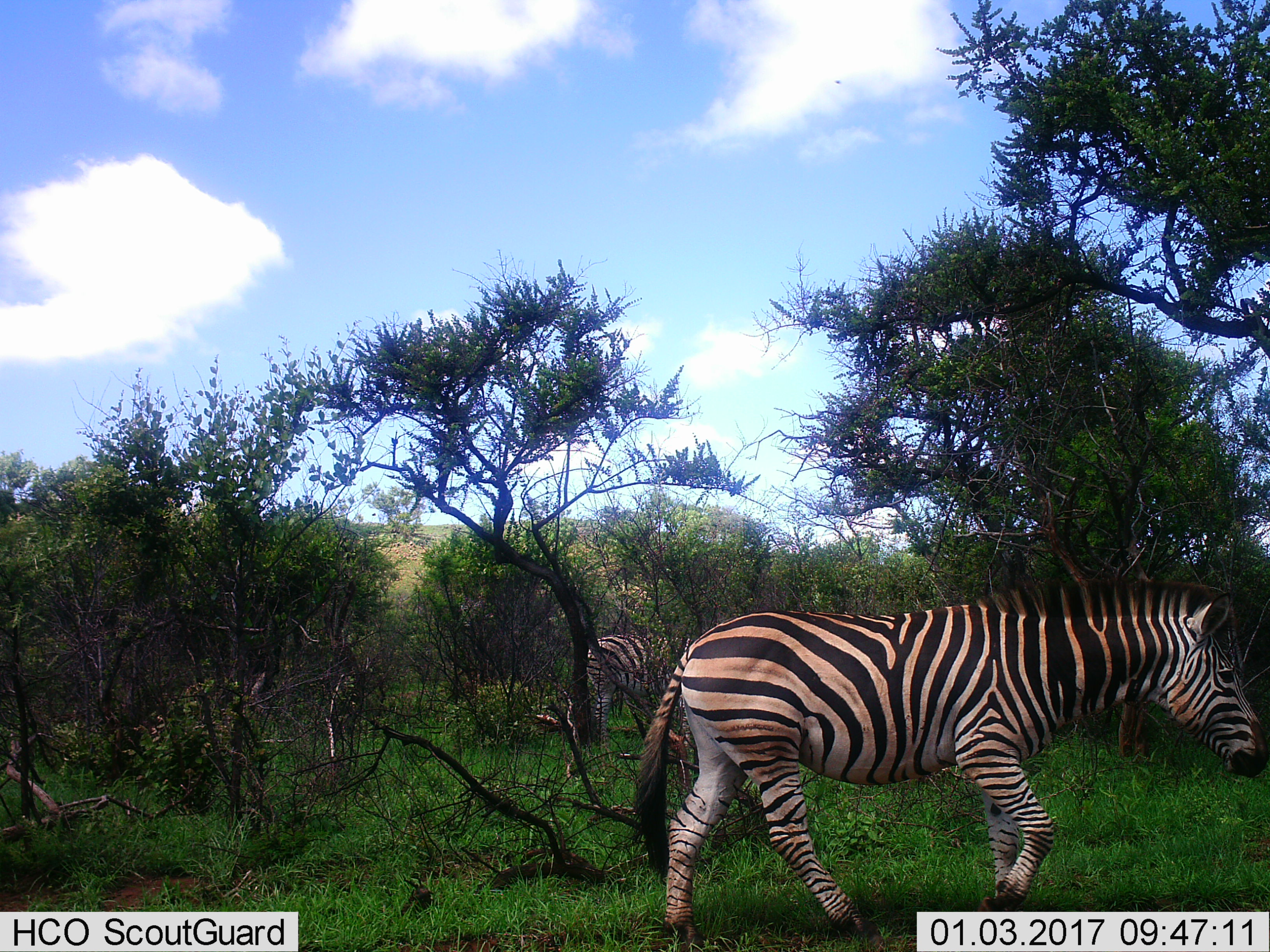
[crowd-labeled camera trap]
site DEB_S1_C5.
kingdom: Animalia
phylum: Chordata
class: Mammalia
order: Perissodactyla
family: Equidae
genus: Equus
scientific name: Equus quagga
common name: plains zebra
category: zebraplains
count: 2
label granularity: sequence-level